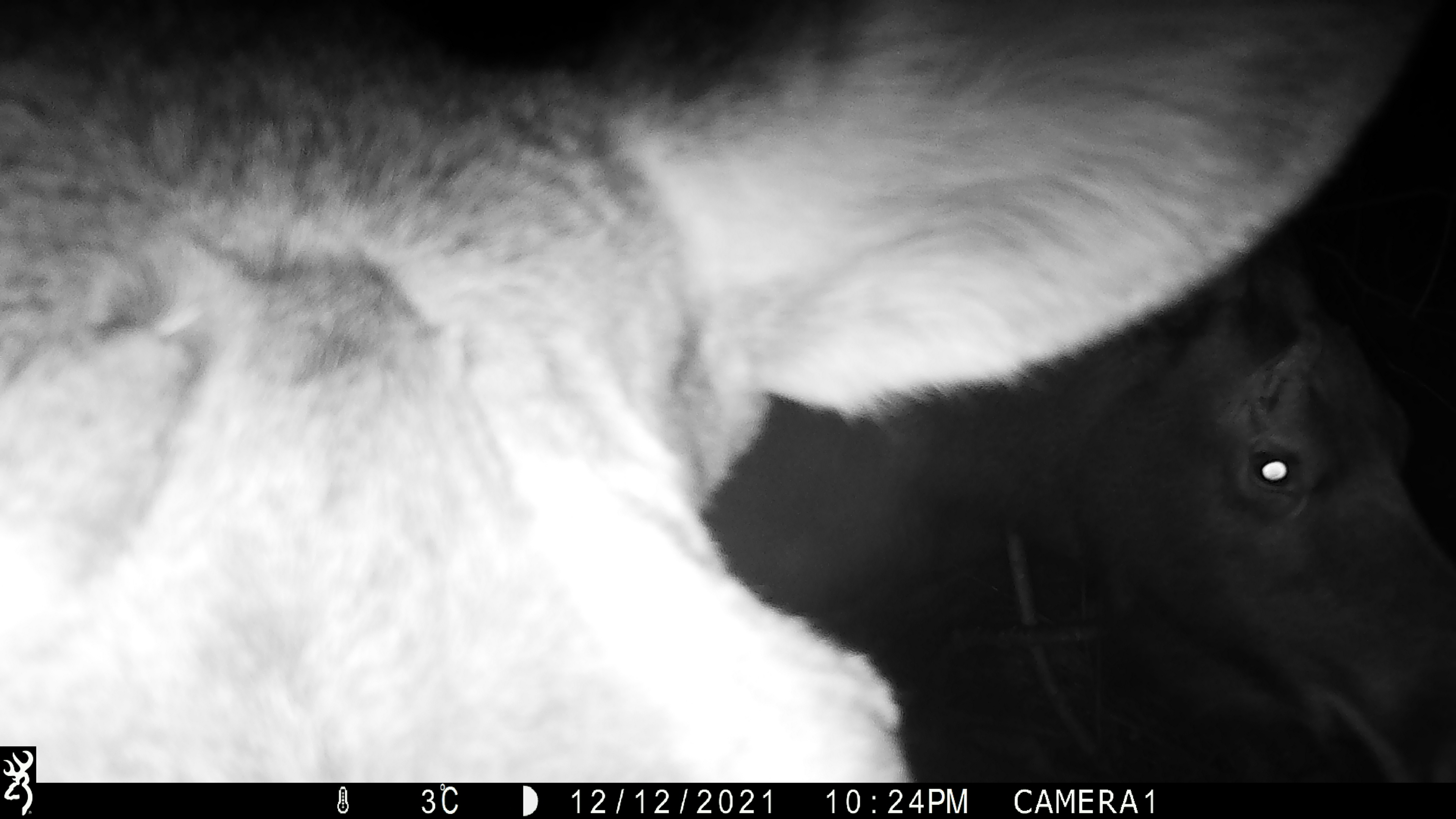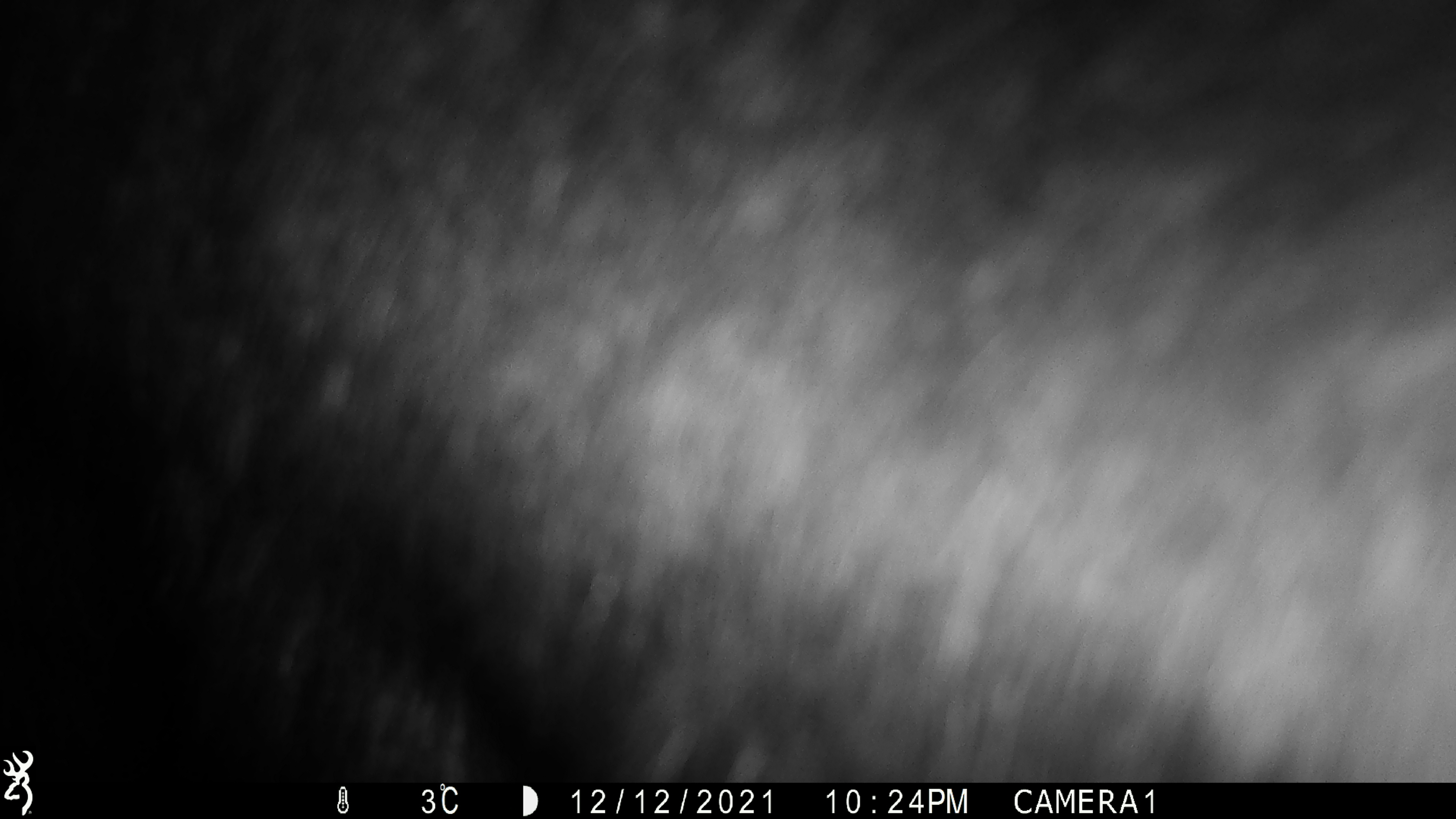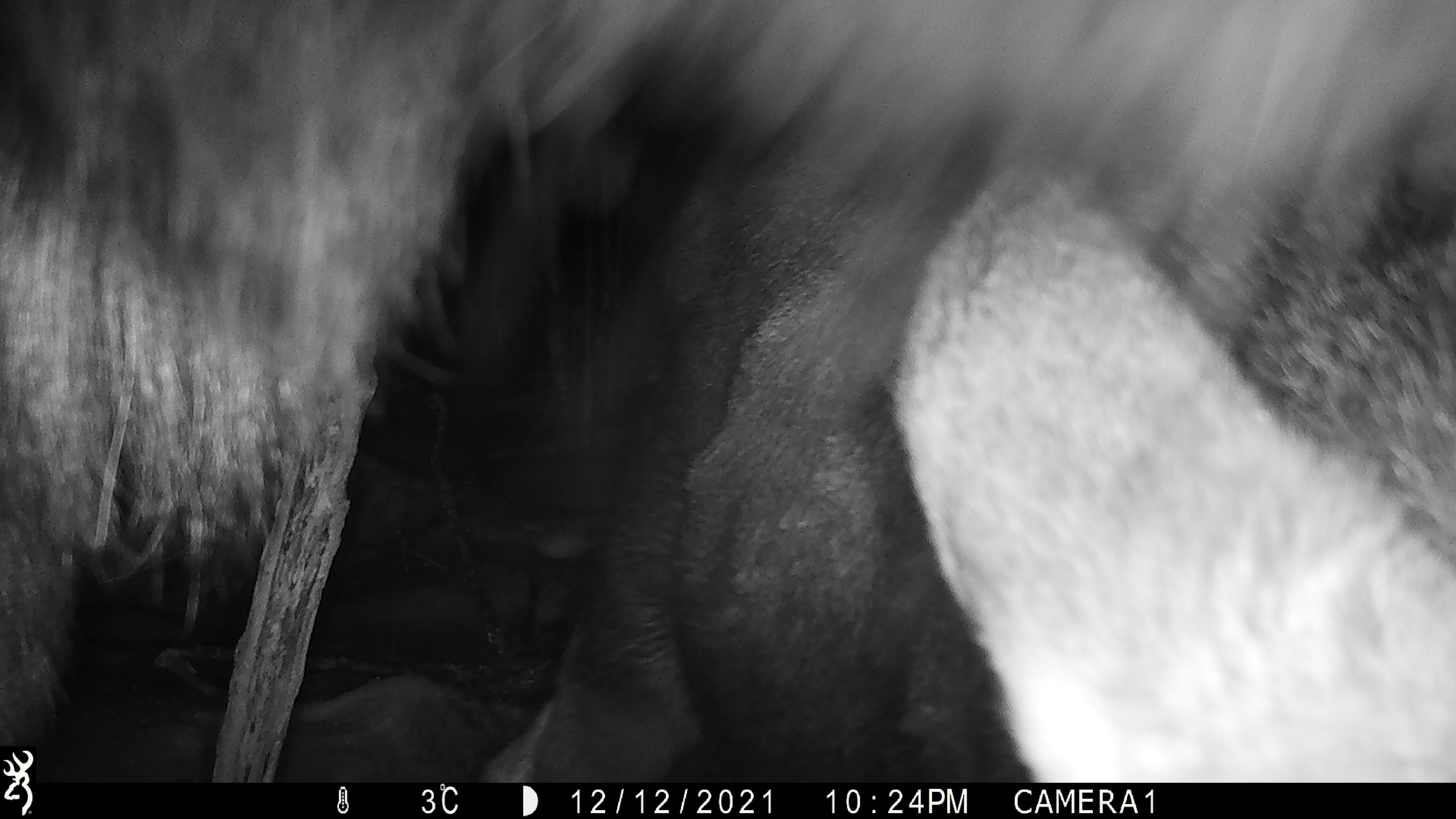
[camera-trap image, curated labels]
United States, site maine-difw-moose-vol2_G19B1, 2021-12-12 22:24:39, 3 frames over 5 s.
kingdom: Animalia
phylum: Chordata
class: Mammalia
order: Artiodactyla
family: Cervidae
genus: Alces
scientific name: Alces alces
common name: moose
Moose (Alces alces).